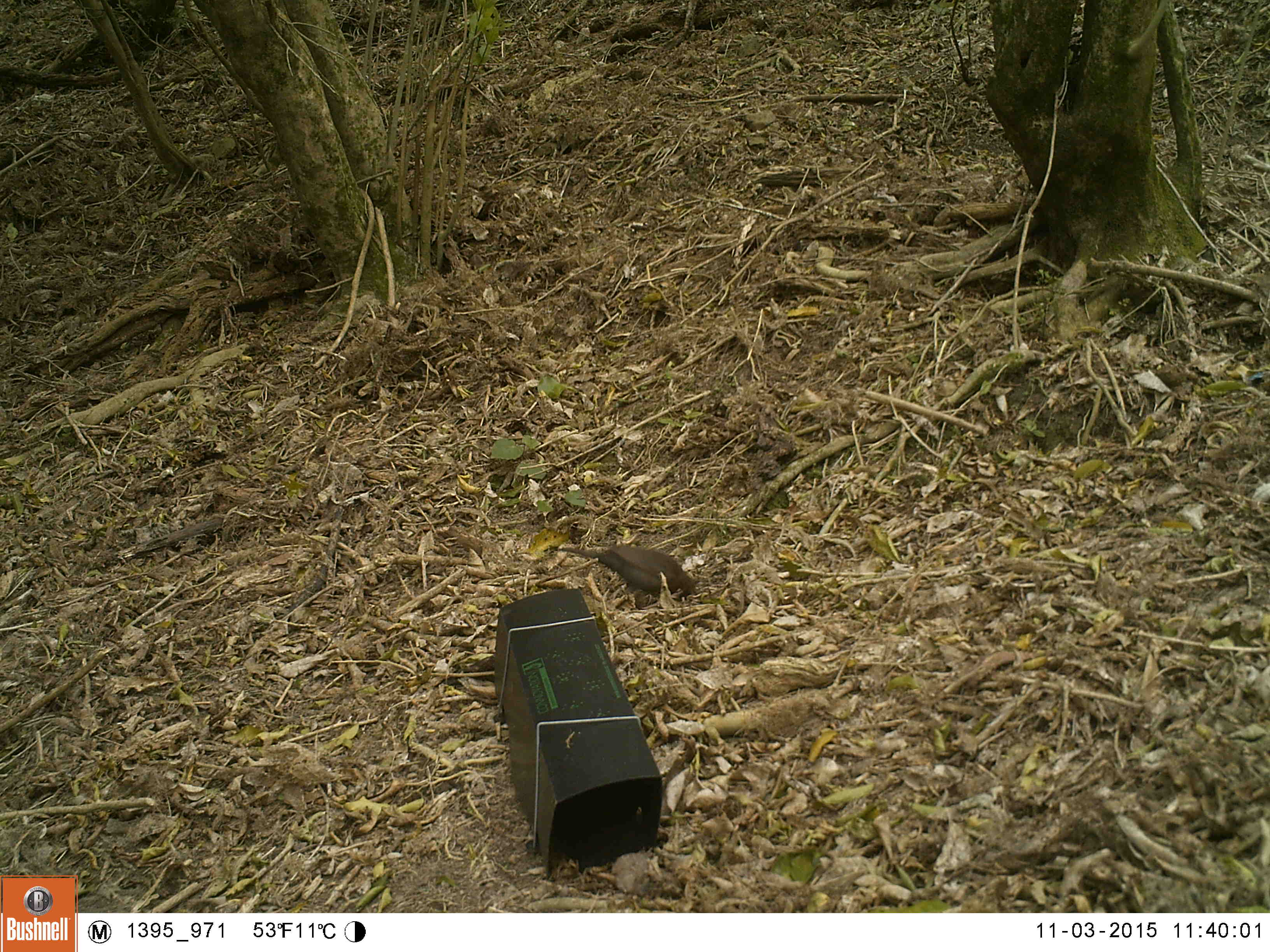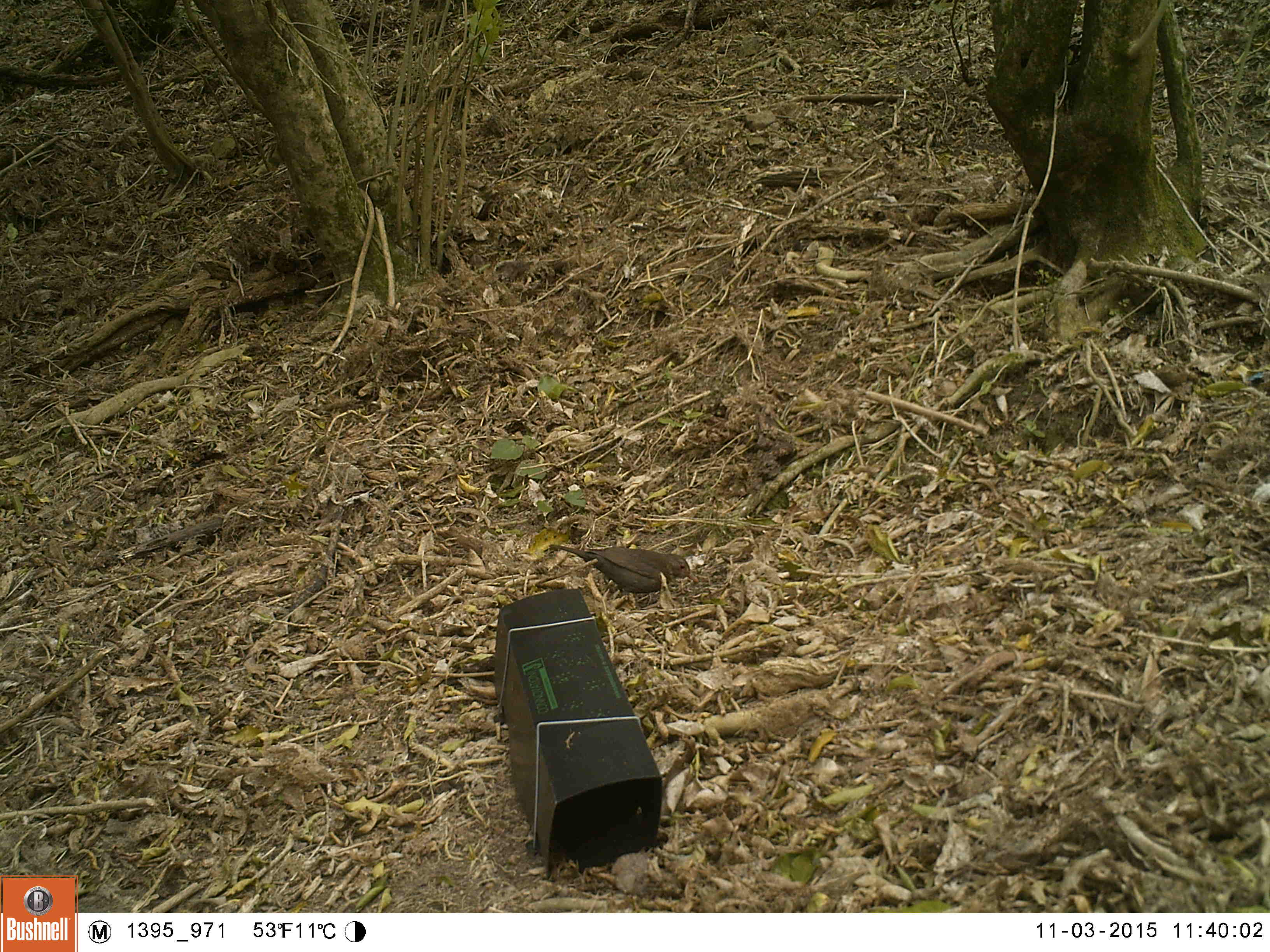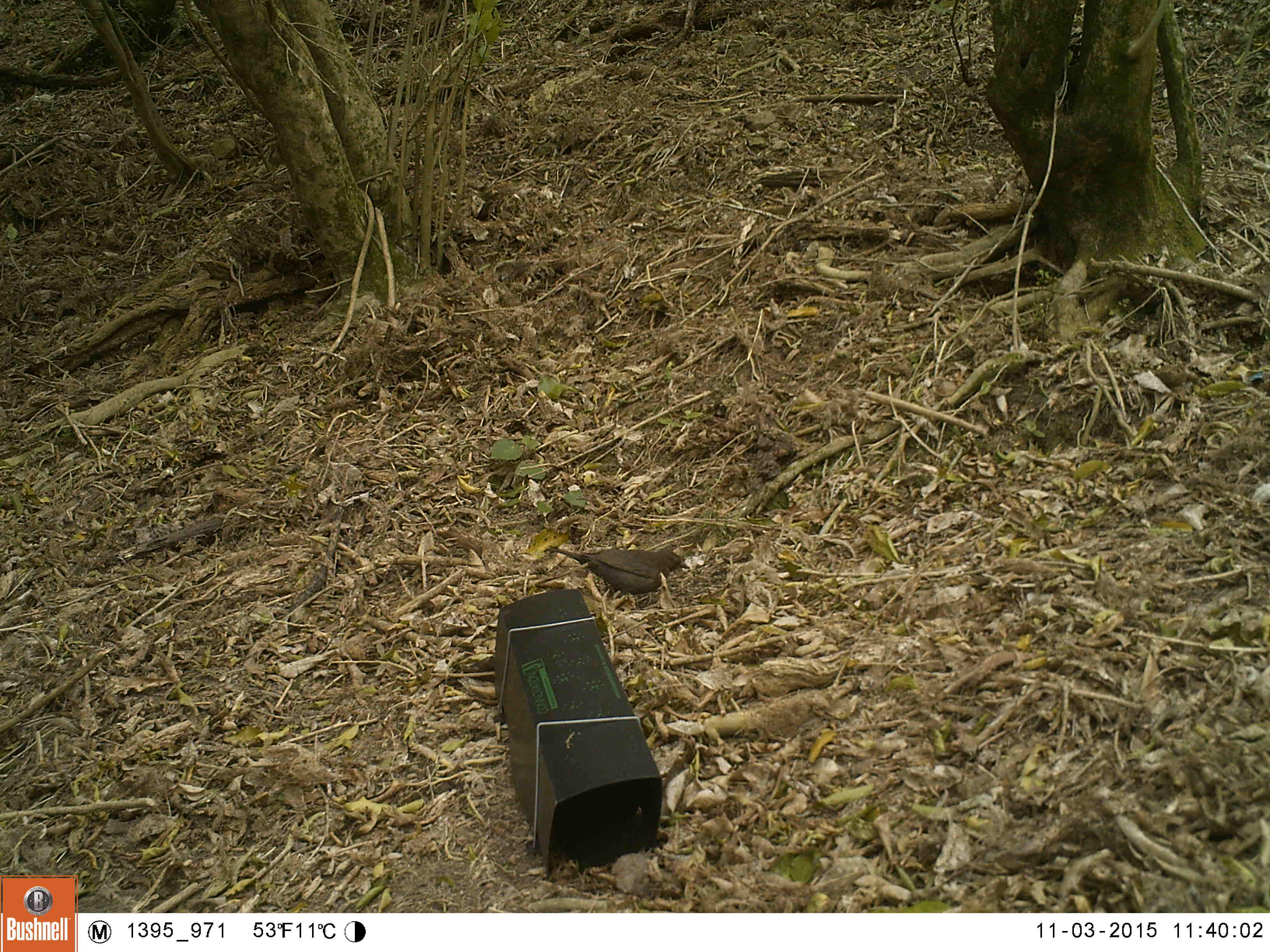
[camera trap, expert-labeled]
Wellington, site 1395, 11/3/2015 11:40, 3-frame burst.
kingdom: Animalia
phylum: Chordata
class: Aves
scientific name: Aves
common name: bird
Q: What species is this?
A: Bird (Aves).